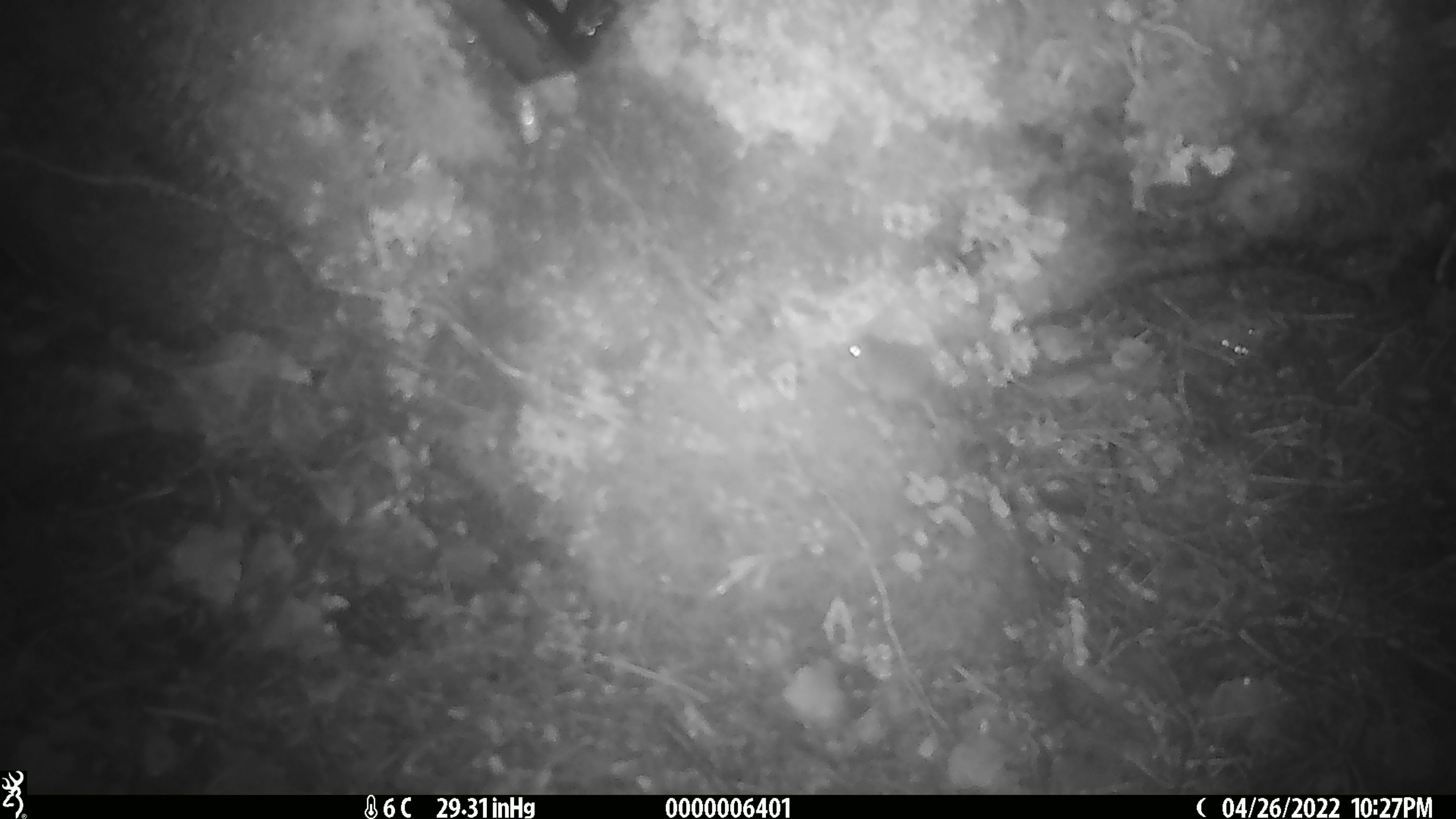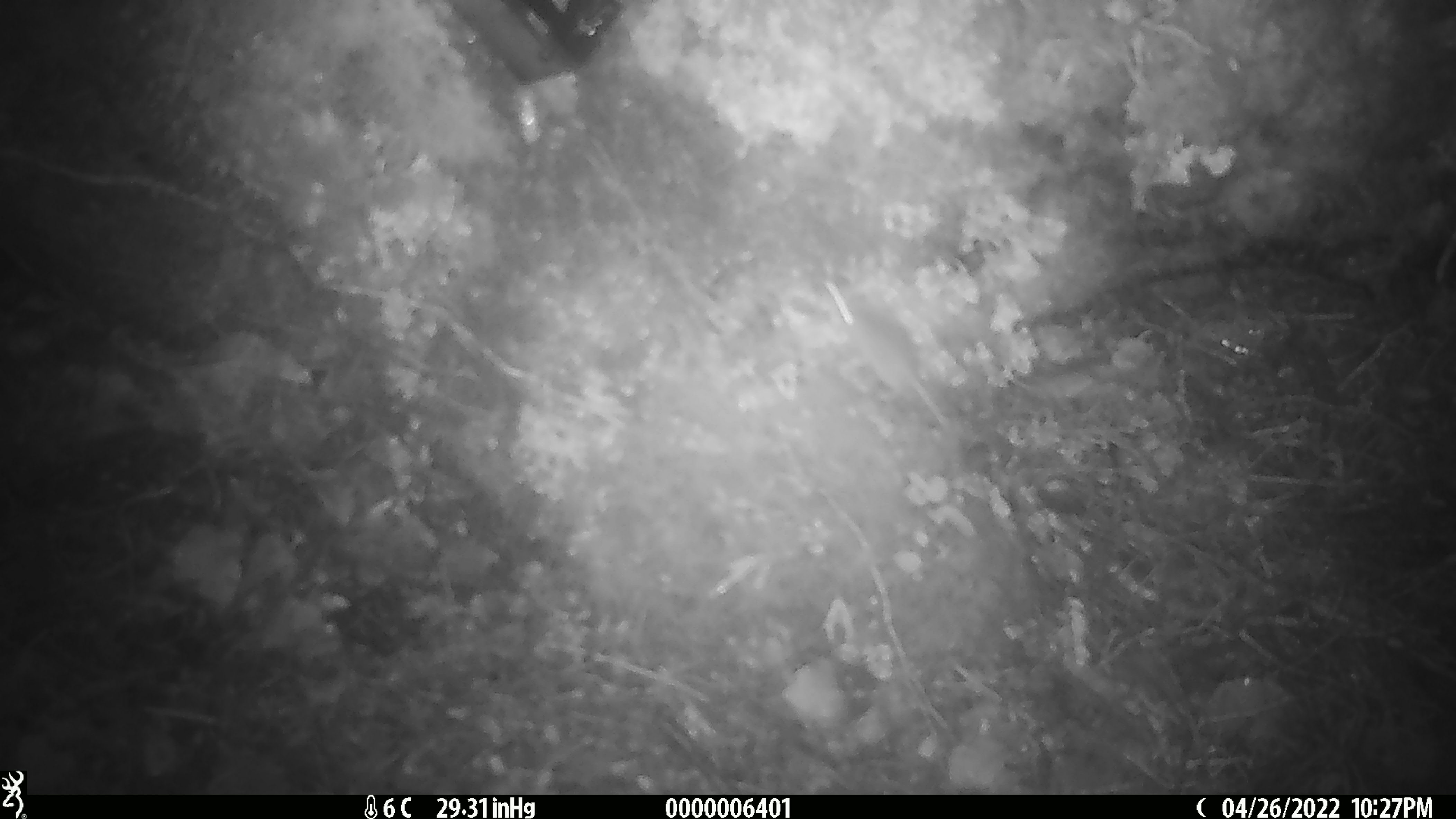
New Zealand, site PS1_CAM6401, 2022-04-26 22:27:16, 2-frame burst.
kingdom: Animalia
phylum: Chordata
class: Mammalia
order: Rodentia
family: Muridae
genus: Mus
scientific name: Mus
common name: mouse